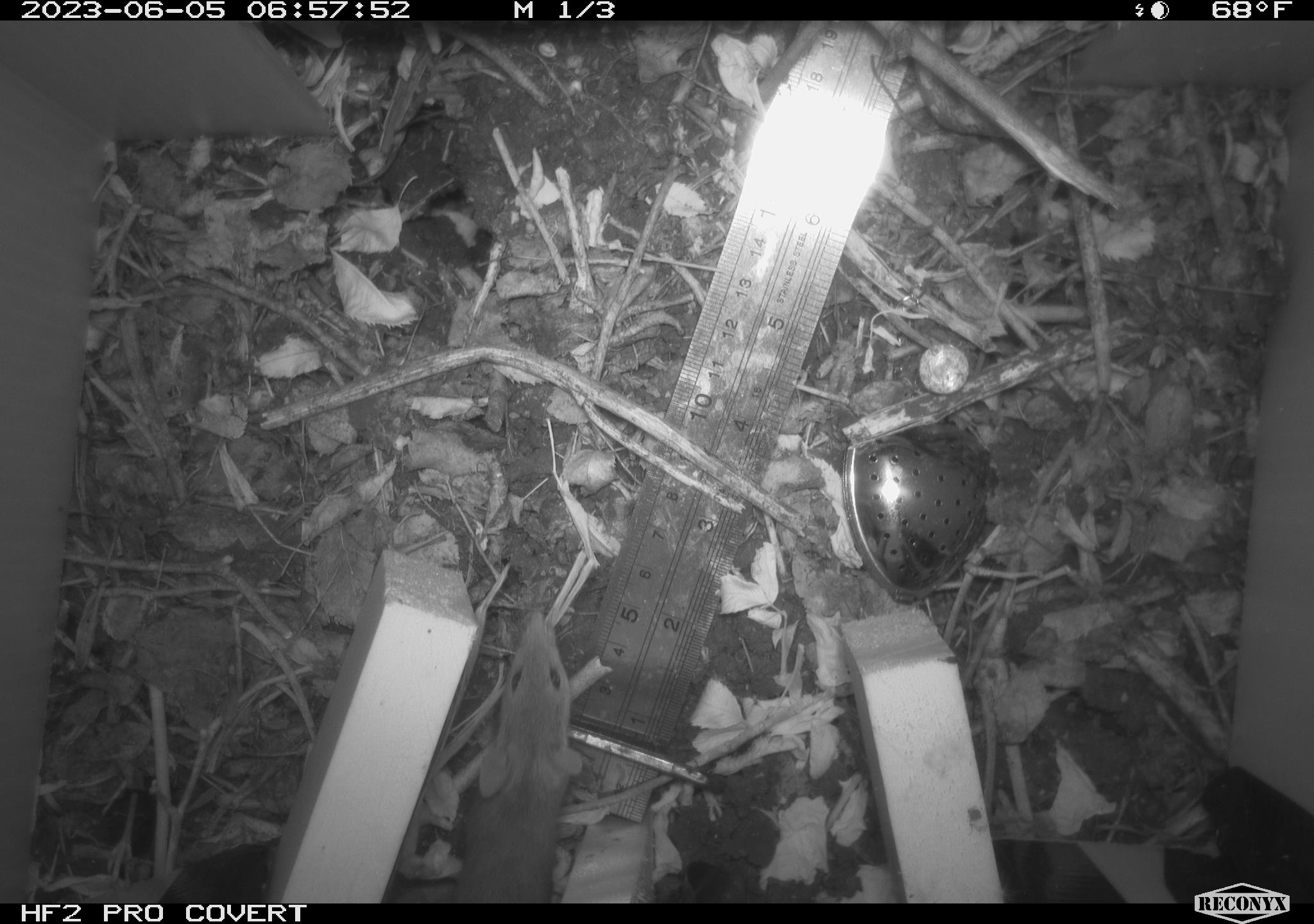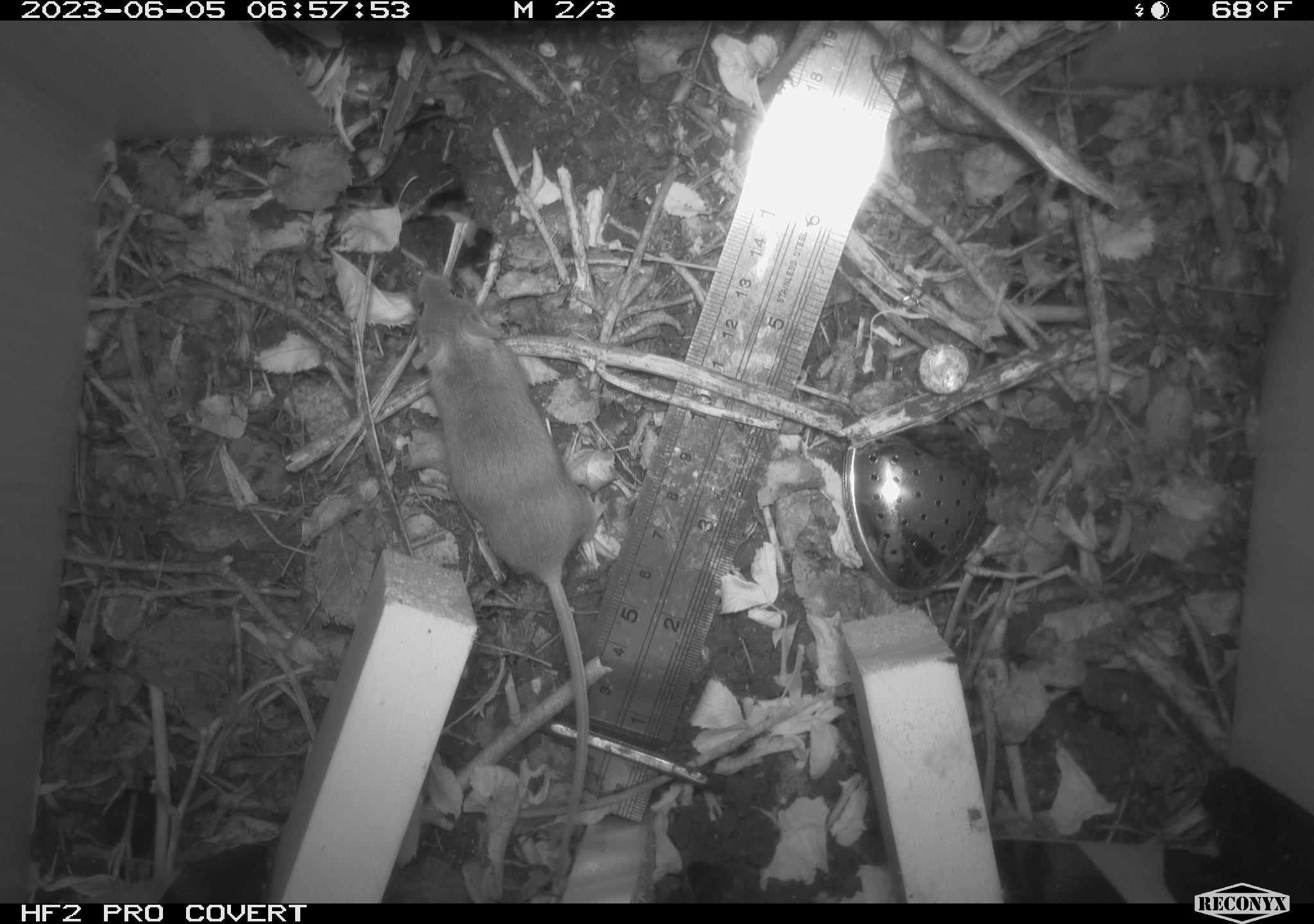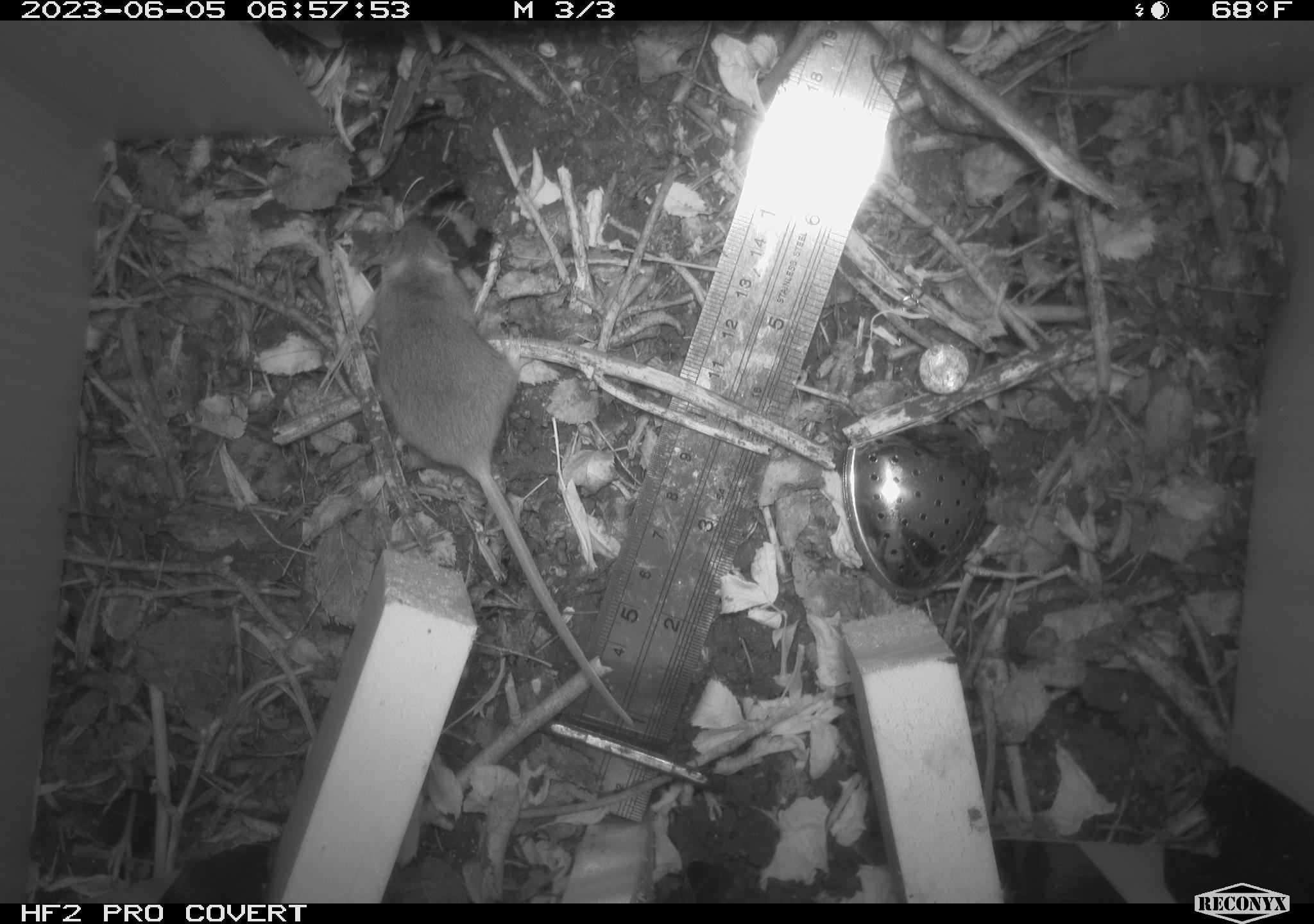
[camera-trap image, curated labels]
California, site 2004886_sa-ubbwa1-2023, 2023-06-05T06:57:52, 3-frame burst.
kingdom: Animalia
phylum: Chordata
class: Mammalia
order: Rodentia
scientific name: Rodentia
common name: rodent